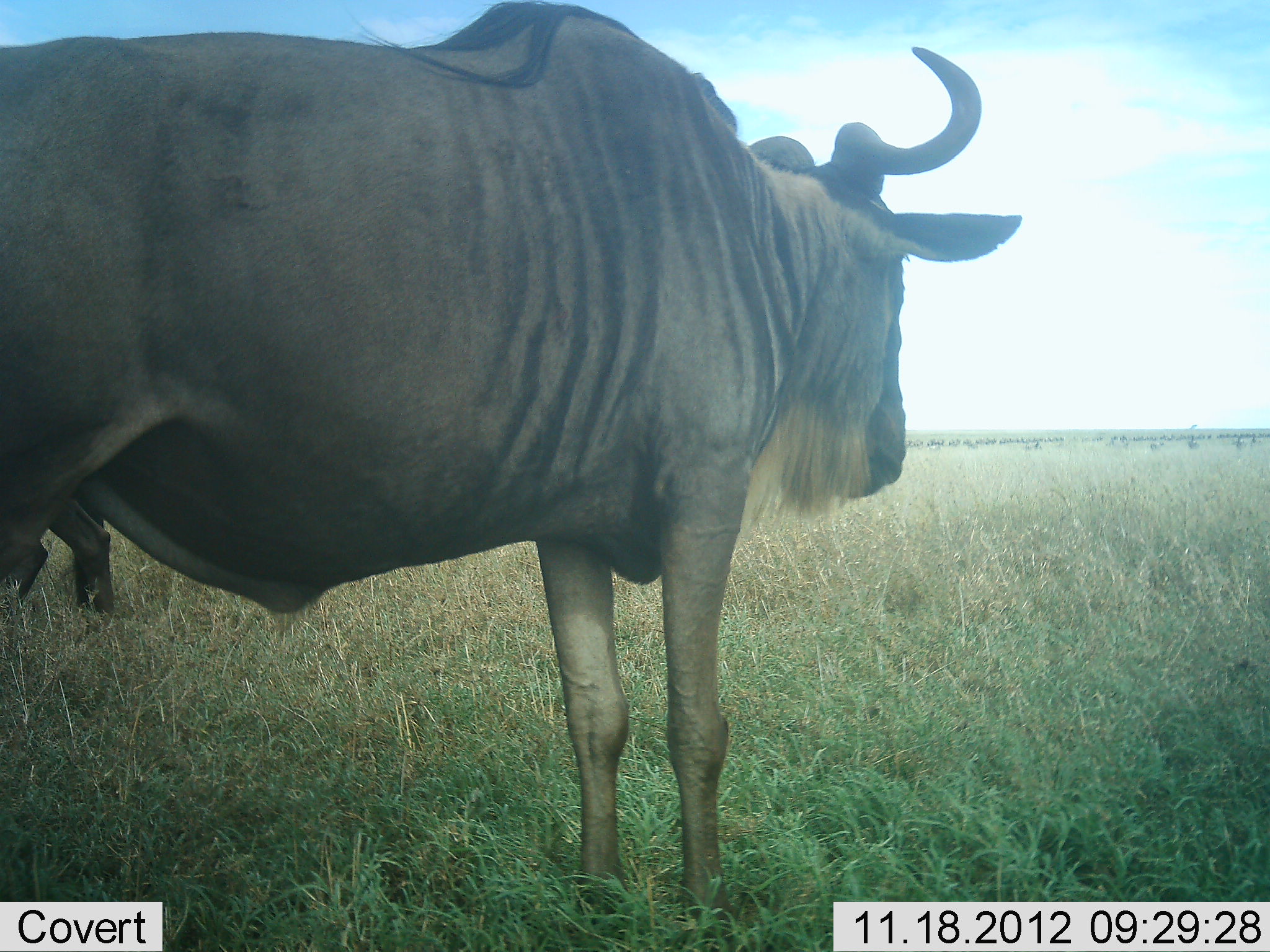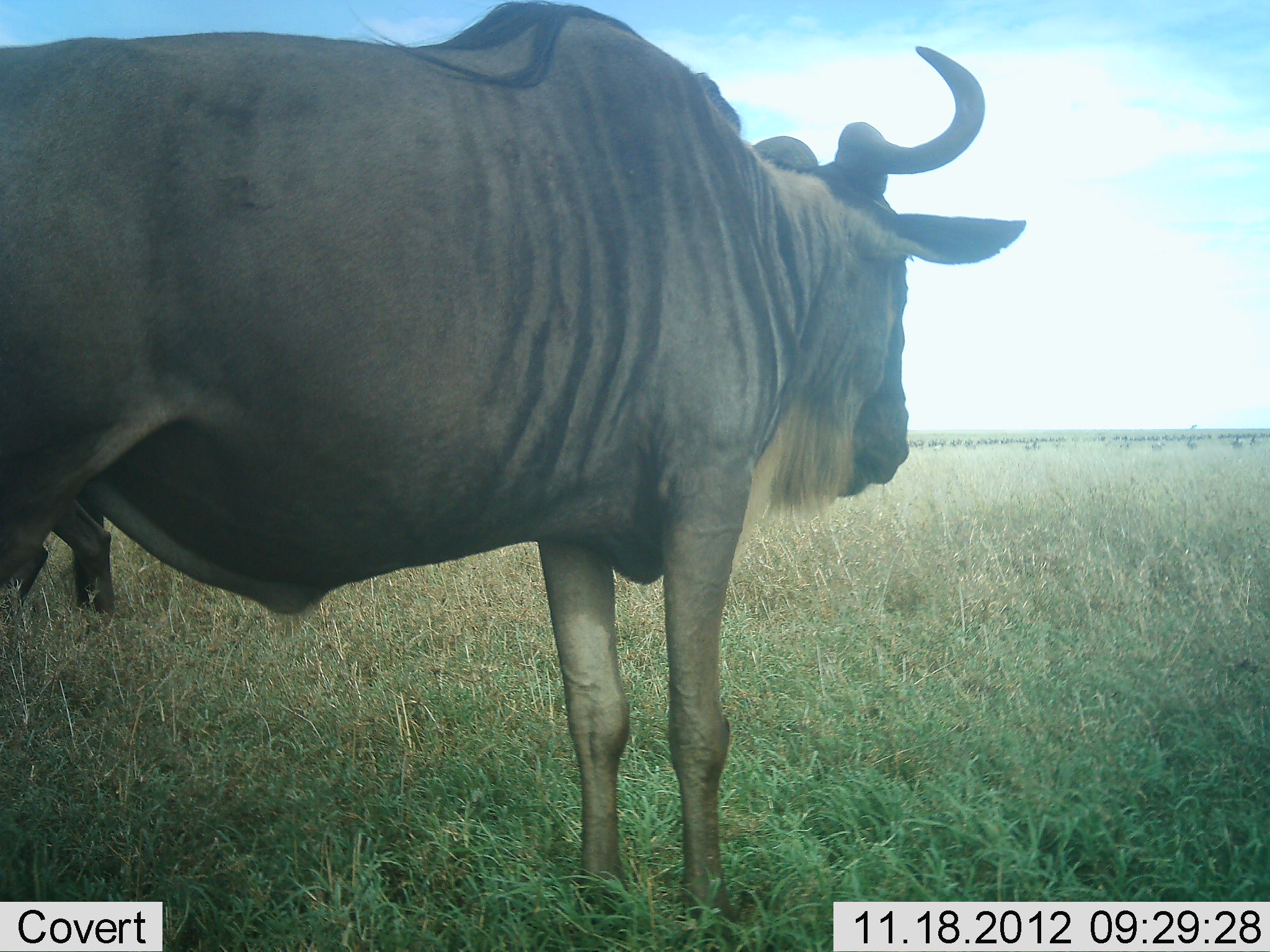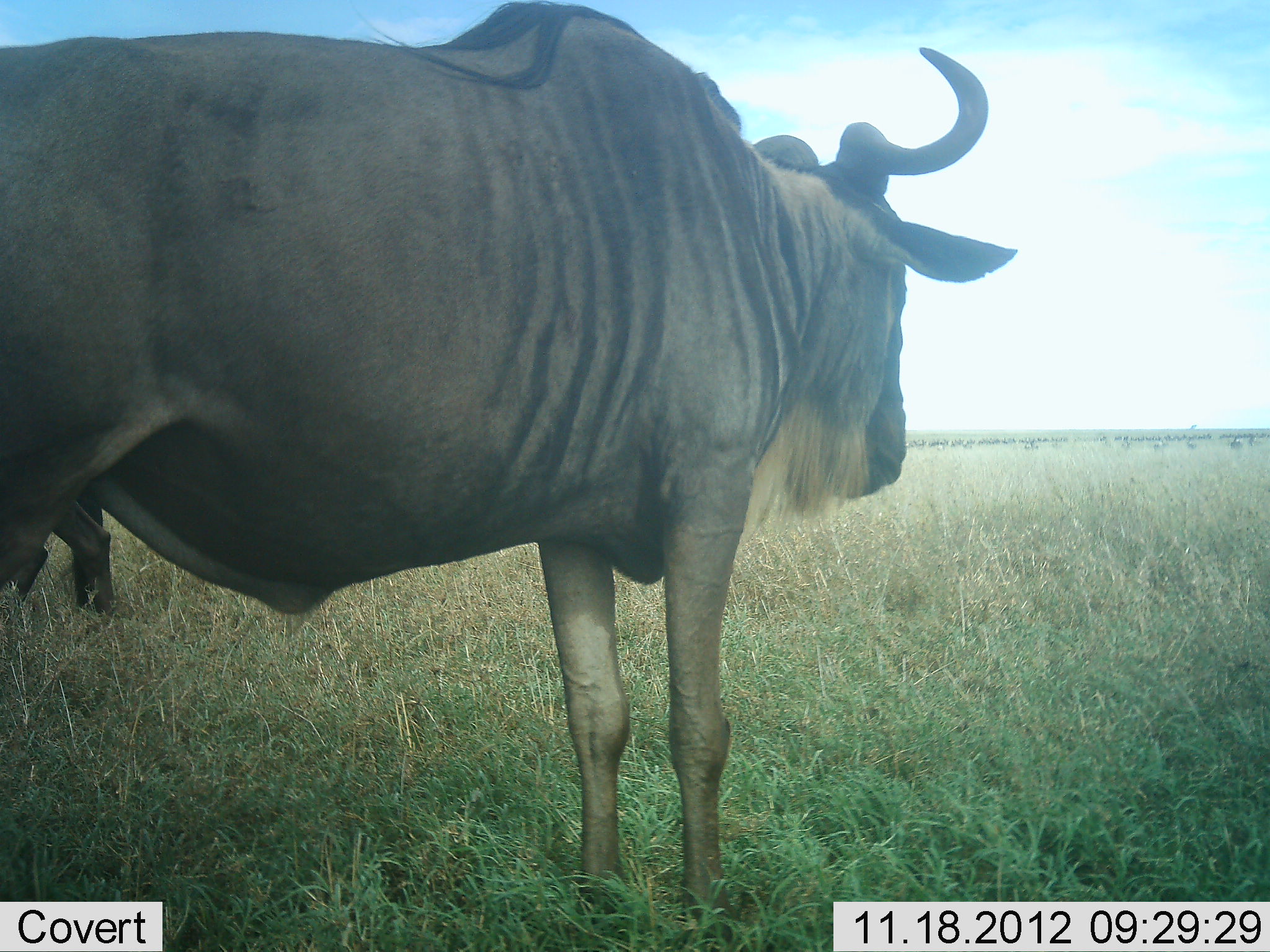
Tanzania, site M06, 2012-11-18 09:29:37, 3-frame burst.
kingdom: Animalia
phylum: Chordata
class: Mammalia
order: Artiodactyla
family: Bovidae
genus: Connochaetes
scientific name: Connochaetes taurinus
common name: blue wildebeest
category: wildebeest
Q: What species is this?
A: Wildebeest (blue wildebeest) (Connochaetes taurinus).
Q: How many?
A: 2.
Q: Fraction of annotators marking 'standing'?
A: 80%.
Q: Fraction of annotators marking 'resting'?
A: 0%.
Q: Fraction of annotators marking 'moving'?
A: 10%.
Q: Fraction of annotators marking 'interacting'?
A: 0%.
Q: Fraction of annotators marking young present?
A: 0%.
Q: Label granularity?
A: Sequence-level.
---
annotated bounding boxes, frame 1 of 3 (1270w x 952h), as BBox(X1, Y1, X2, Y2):
animal: BBox(2, 0, 1022, 901); BBox(0, 491, 117, 628)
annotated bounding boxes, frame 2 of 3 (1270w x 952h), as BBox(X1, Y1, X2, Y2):
animal: BBox(0, 1, 1029, 952); BBox(0, 480, 114, 628)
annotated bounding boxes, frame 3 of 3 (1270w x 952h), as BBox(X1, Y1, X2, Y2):
animal: BBox(0, 1, 1016, 952); BBox(0, 471, 114, 613)